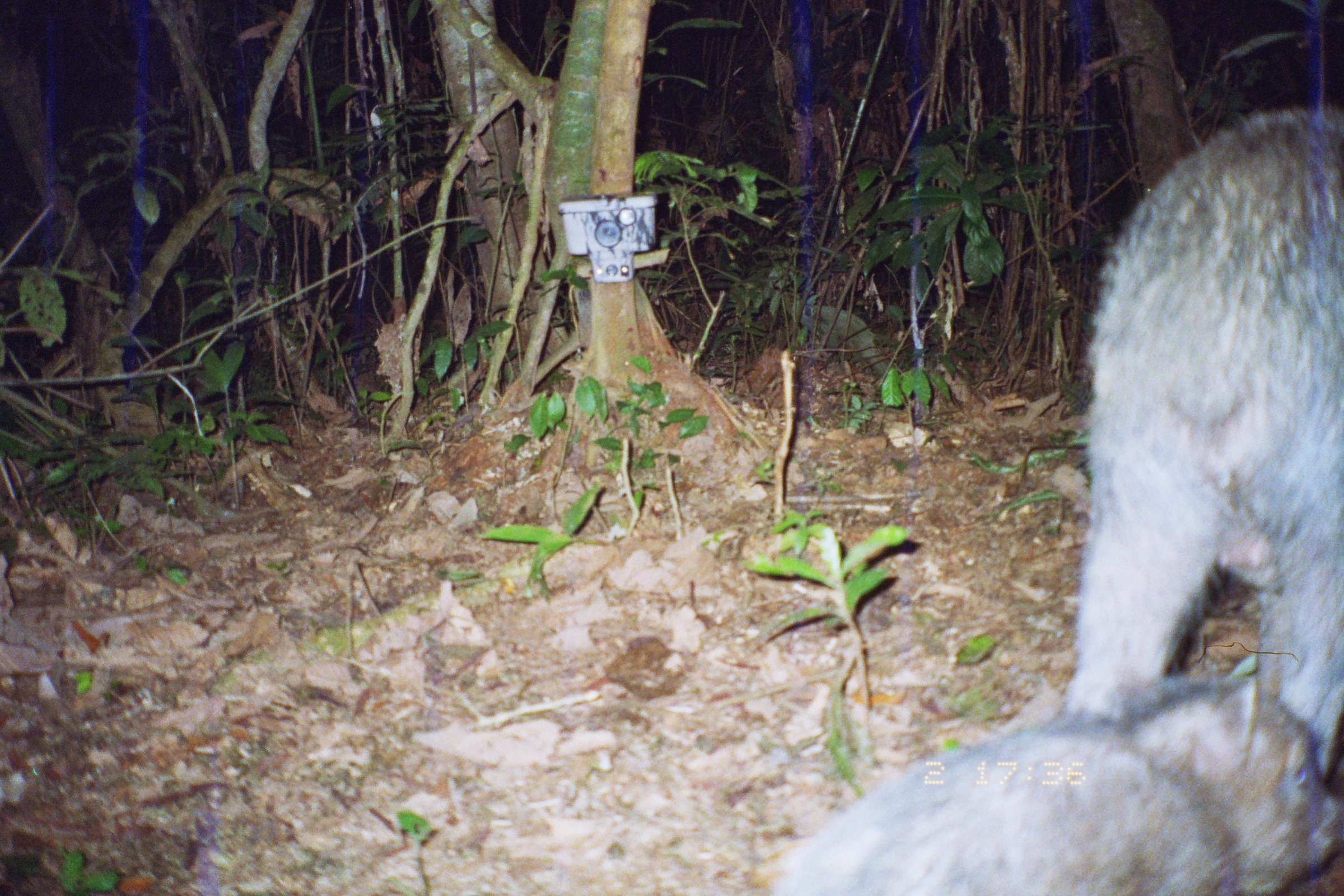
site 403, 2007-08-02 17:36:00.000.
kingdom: Animalia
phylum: Chordata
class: Mammalia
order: Artiodactyla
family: Tayassuidae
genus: Tayassu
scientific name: Tayassu pecari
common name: white-lipped peccary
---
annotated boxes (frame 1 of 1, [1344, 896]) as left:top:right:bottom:
tayassu pecari: 1058:92:1344:788; 750:663:1344:896